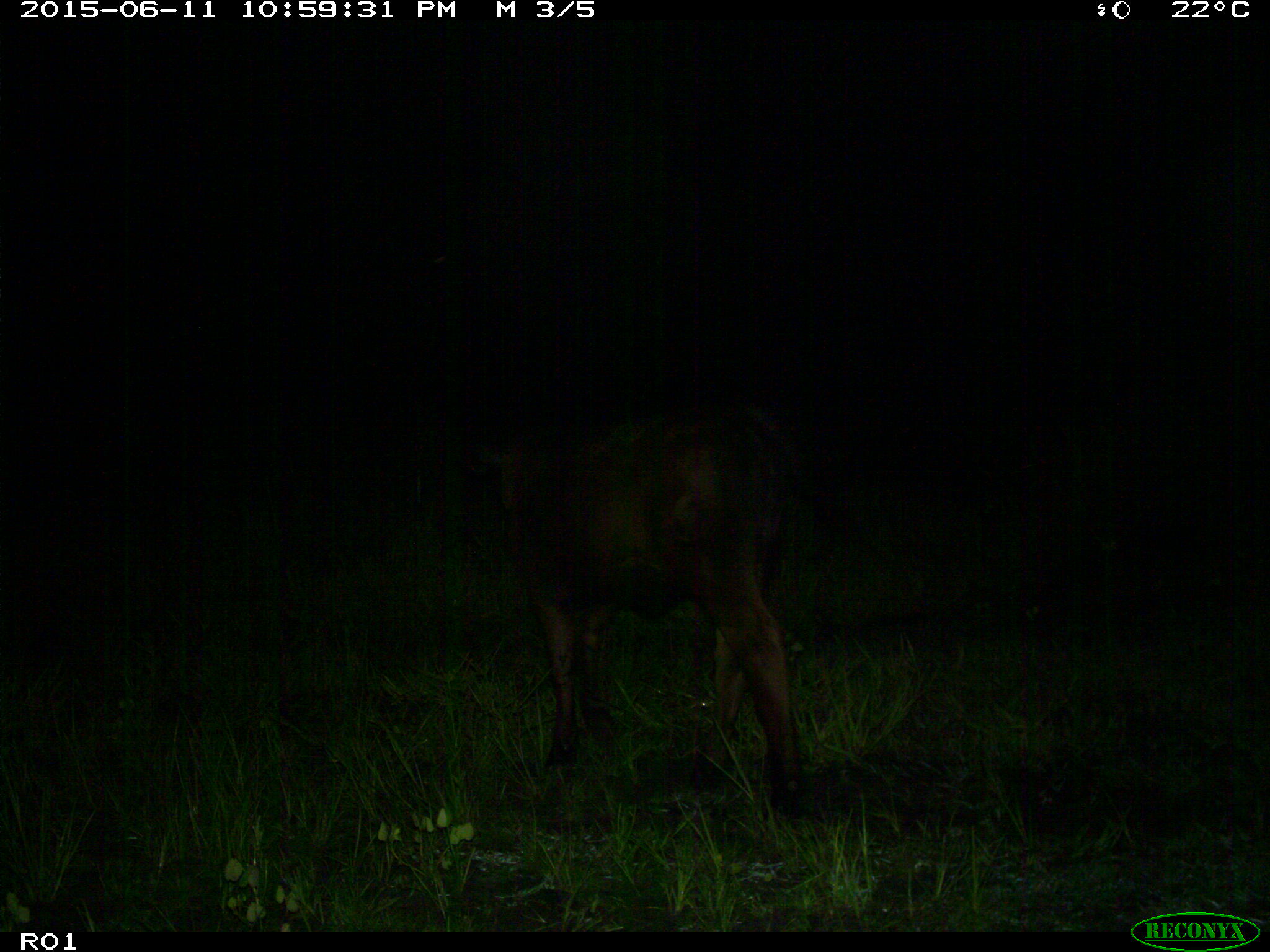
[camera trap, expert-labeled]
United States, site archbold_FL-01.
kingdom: Animalia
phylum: Chordata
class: Mammalia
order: Artiodactyla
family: Bovidae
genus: Bos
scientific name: Bos taurus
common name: domestic cow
Bos taurus (domestic cow).